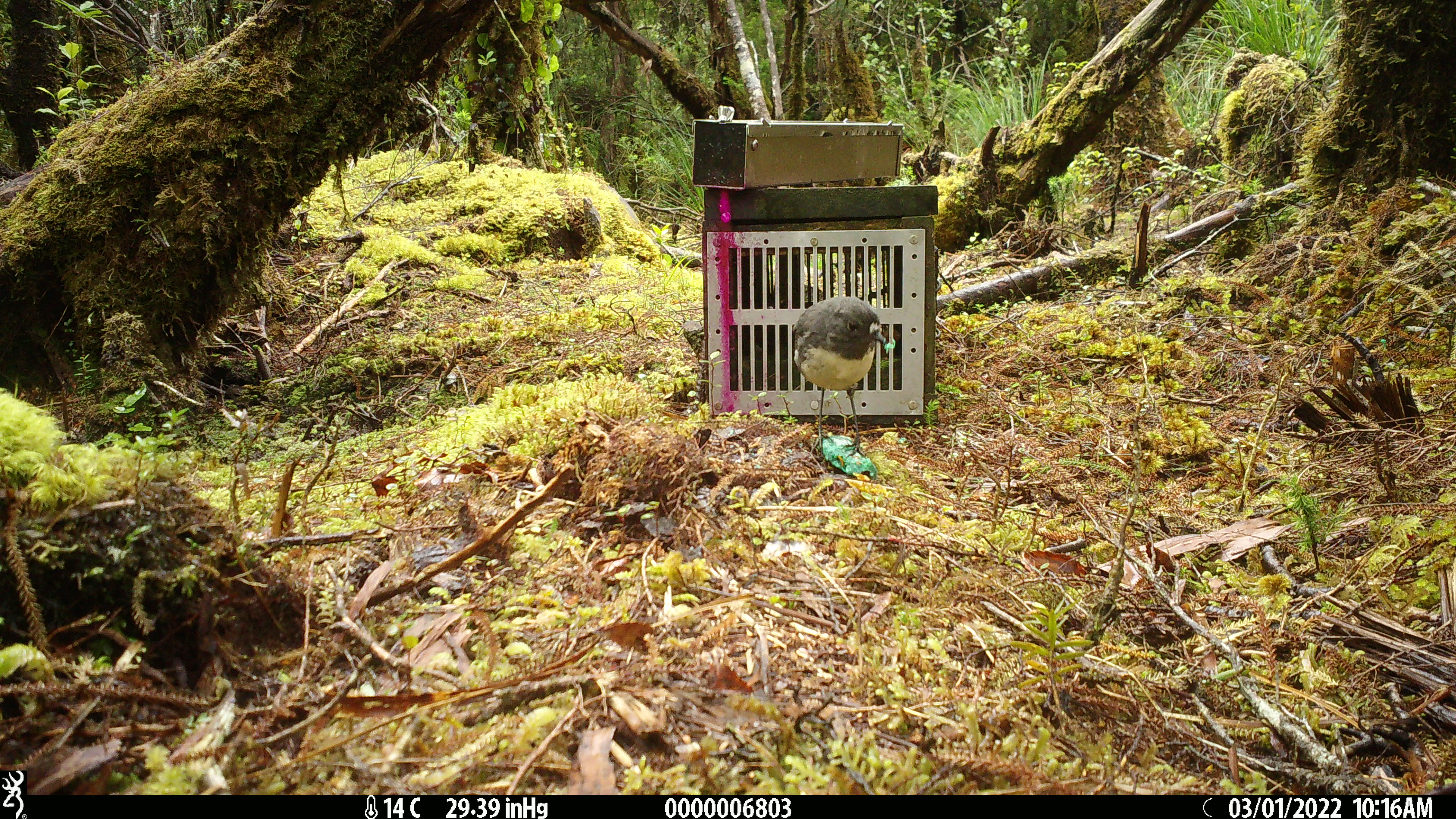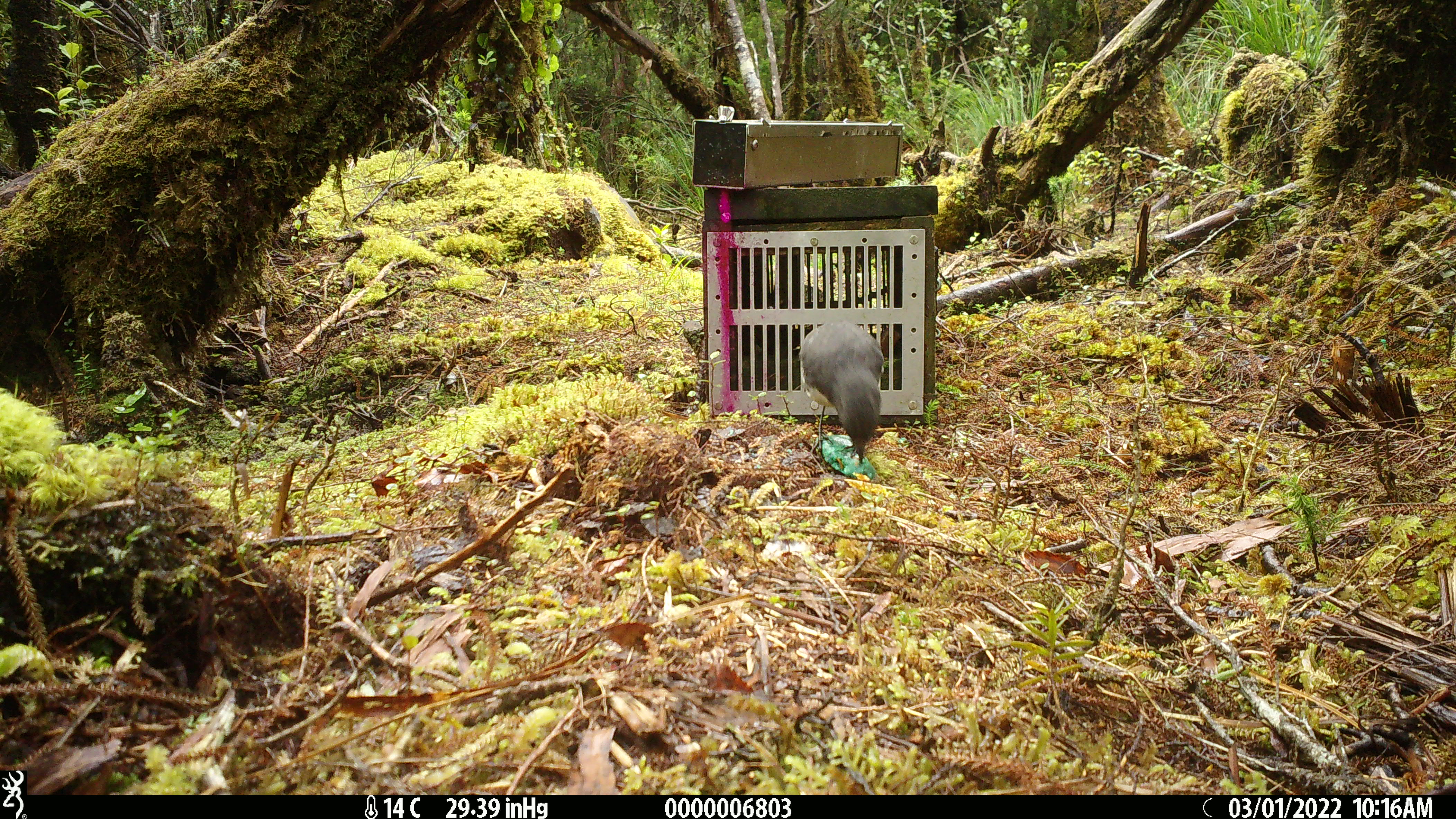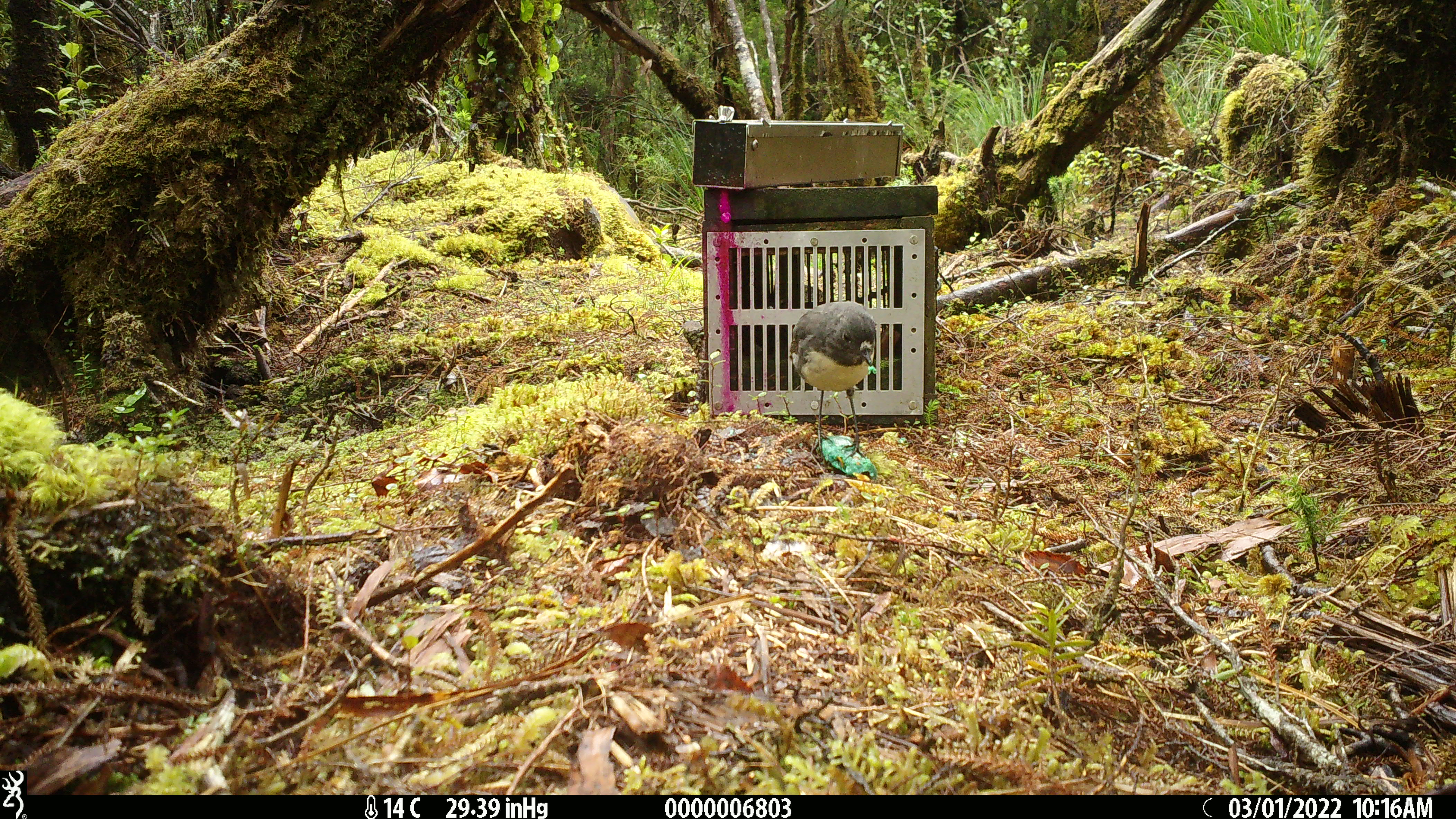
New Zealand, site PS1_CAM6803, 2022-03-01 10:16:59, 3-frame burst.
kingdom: Animalia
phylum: Chordata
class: Aves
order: Passeriformes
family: Petroicidae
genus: Petroica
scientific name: Petroica australis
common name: new zealand robin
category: robin